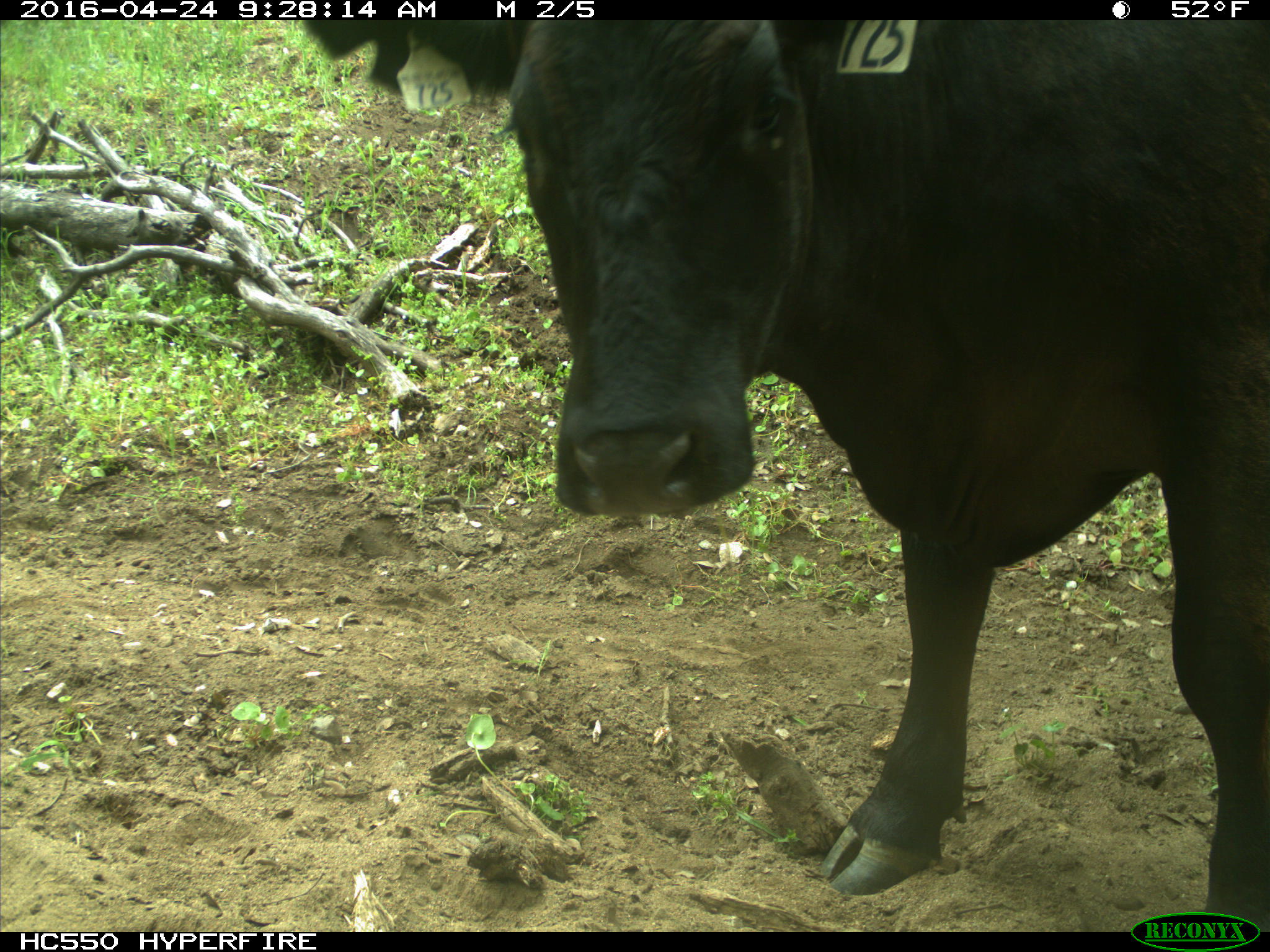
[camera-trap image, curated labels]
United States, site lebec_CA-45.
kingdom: Animalia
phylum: Chordata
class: Mammalia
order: Artiodactyla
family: Bovidae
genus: Bos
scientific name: Bos taurus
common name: domestic cow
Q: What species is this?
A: Bos taurus (domestic cow).